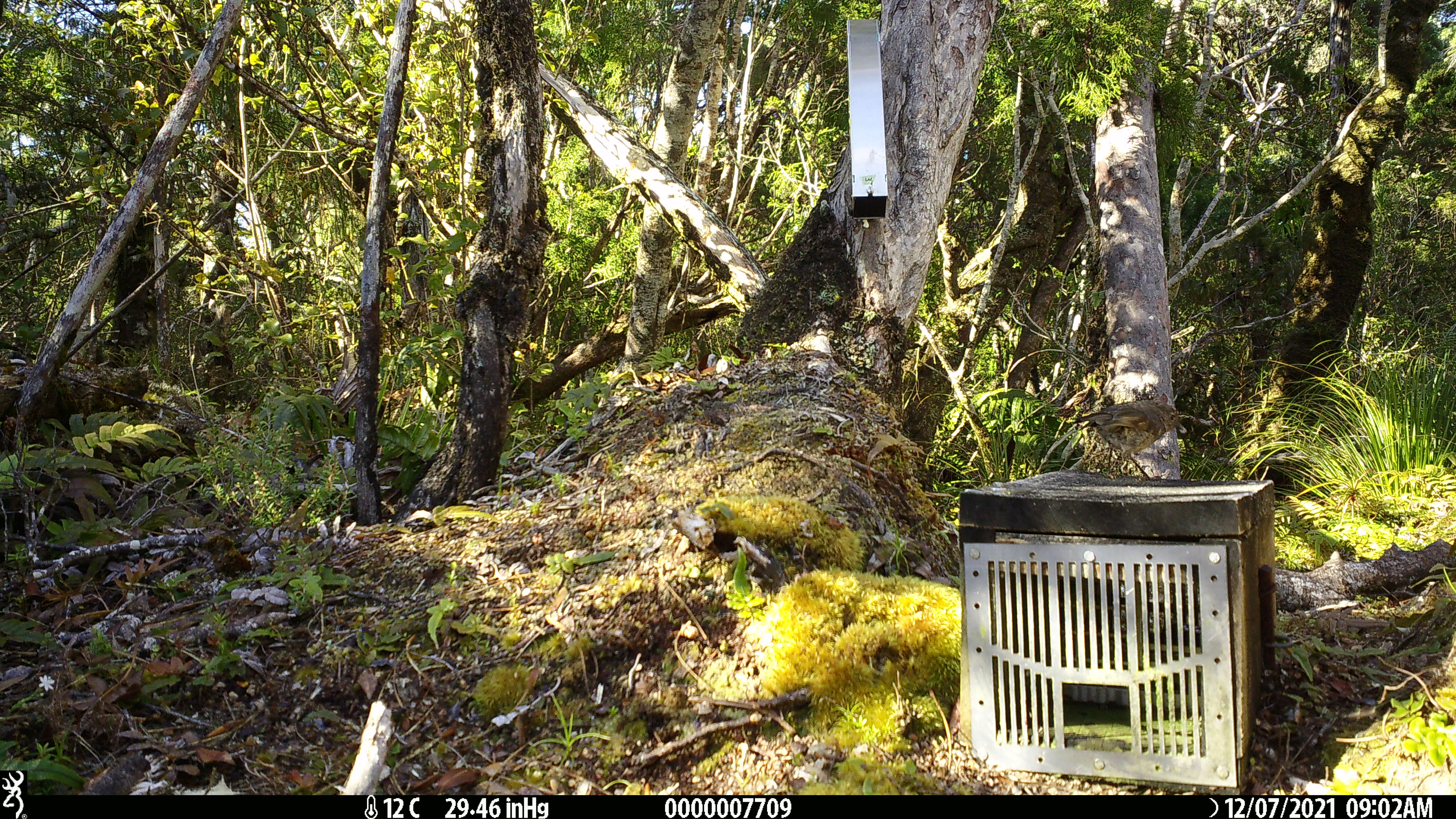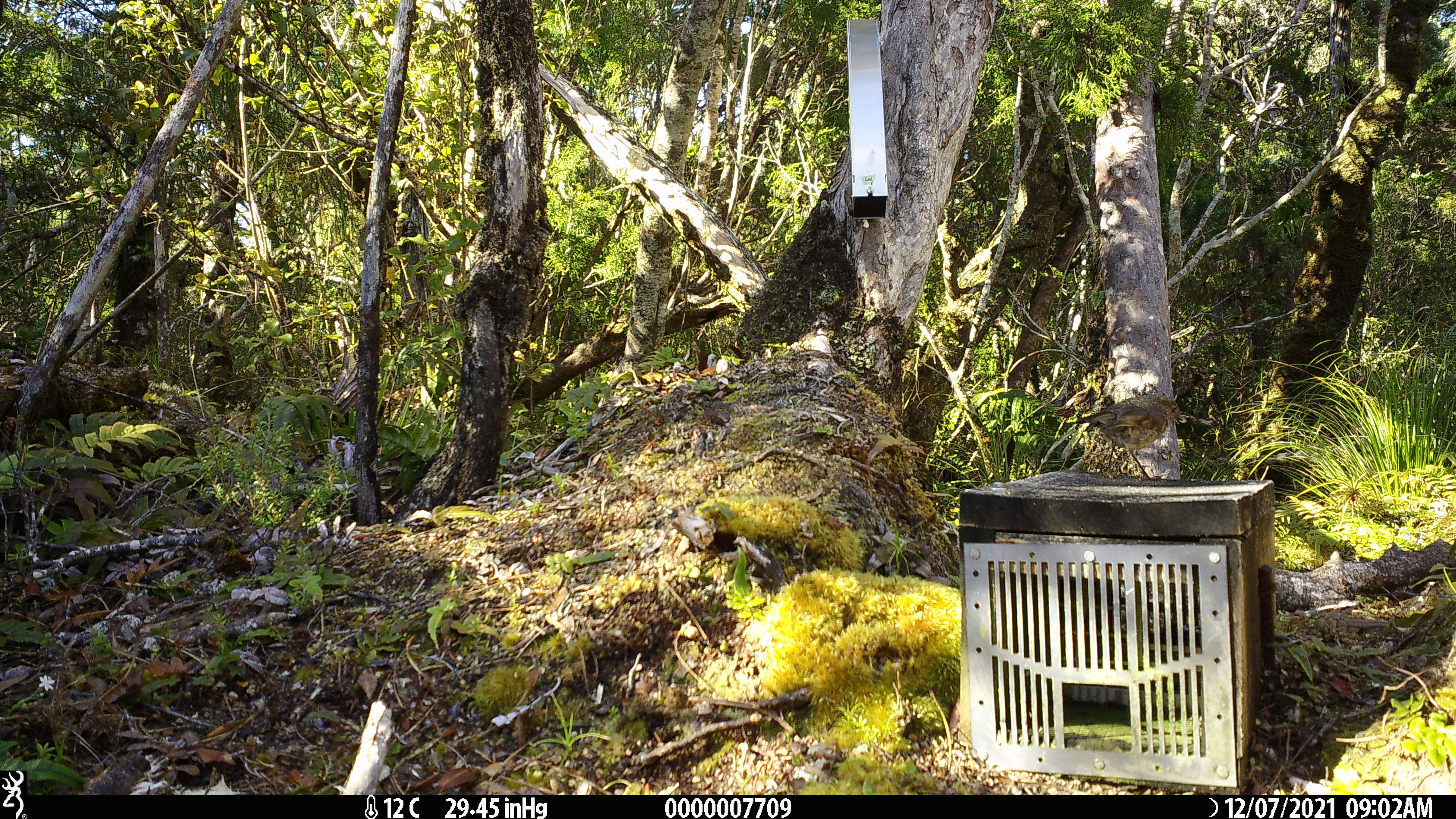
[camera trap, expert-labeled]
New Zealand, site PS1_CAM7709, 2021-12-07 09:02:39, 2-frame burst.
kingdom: Animalia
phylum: Chordata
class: Aves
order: Passeriformes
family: Petroicidae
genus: Petroica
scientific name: Petroica australis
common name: new zealand robin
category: robin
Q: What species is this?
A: Robin (new zealand robin) (Petroica australis).